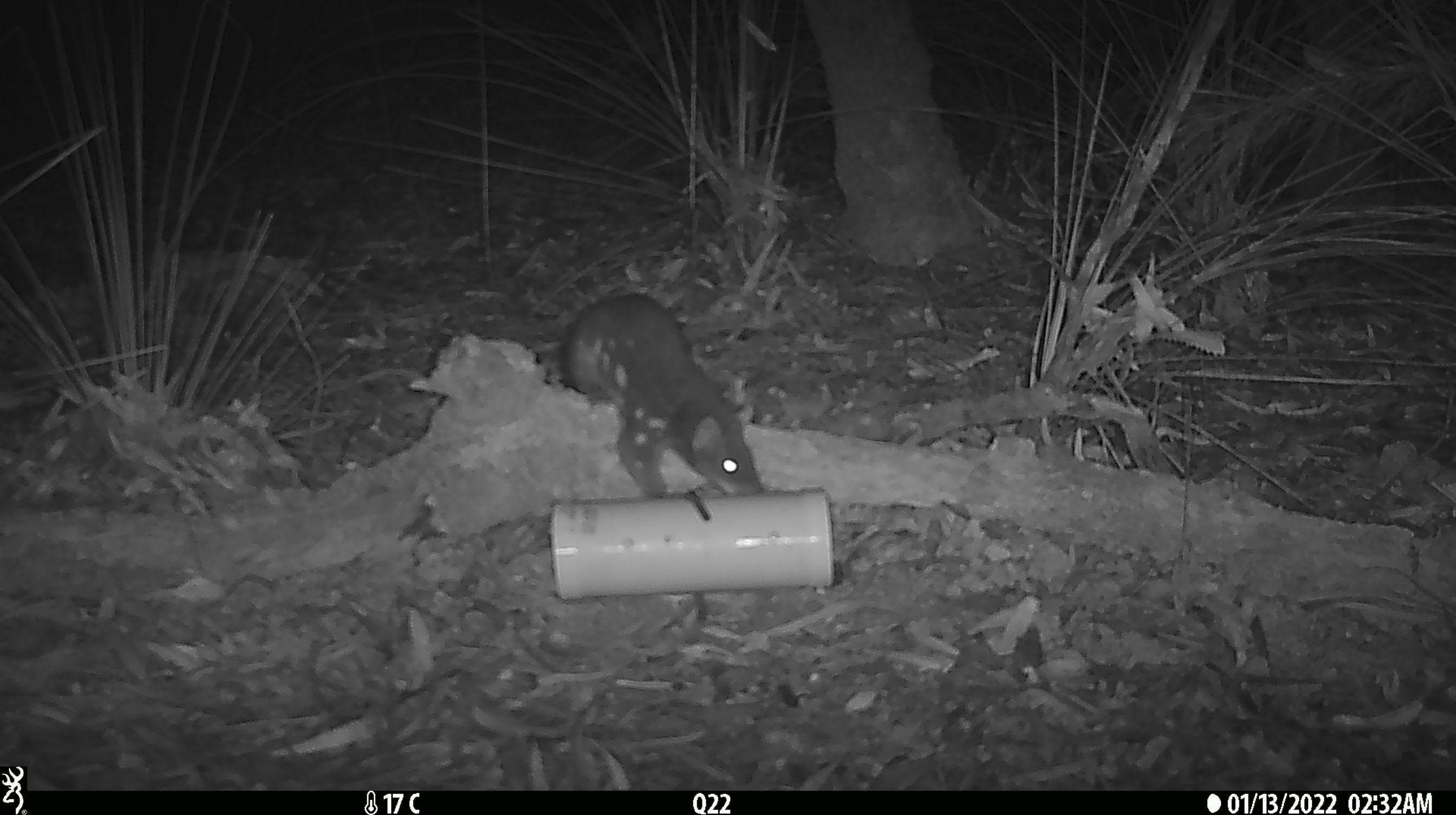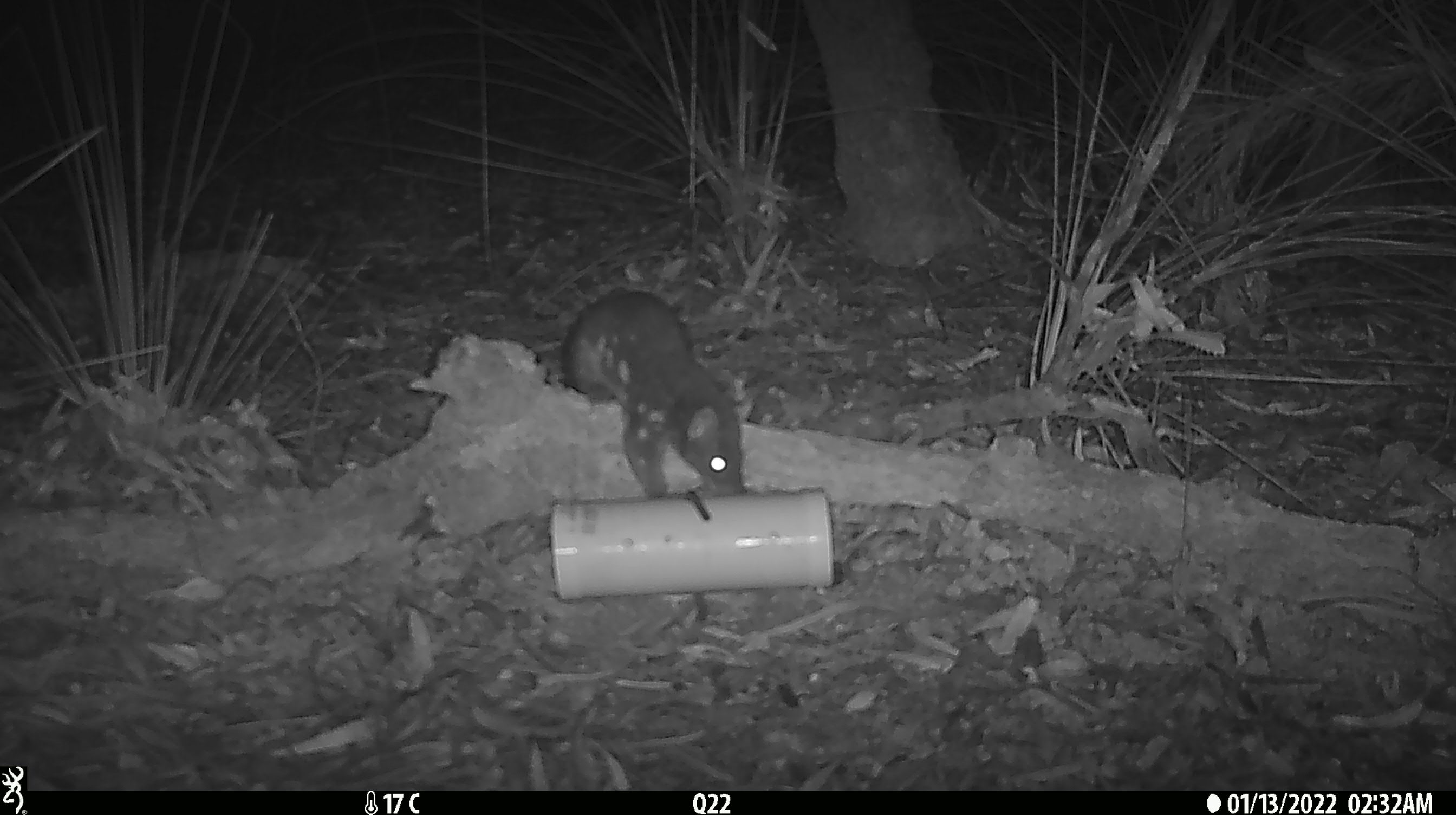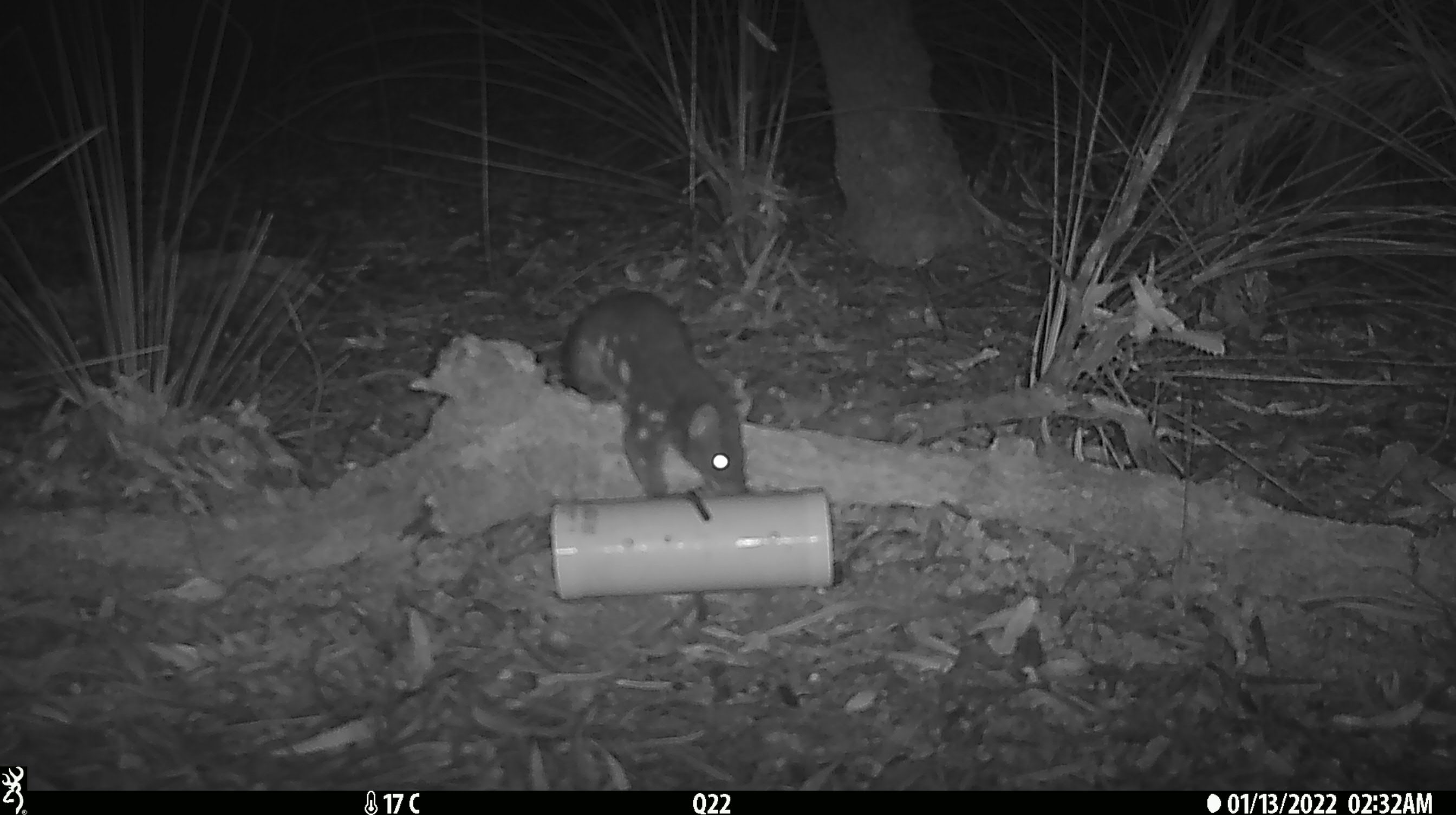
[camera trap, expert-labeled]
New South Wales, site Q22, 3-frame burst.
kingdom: Animalia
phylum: Chordata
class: Mammalia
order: Dasyuromorphia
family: Dasyuridae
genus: Dasyurus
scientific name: Dasyurus maculatus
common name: spotted-tailed quoll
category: quoll